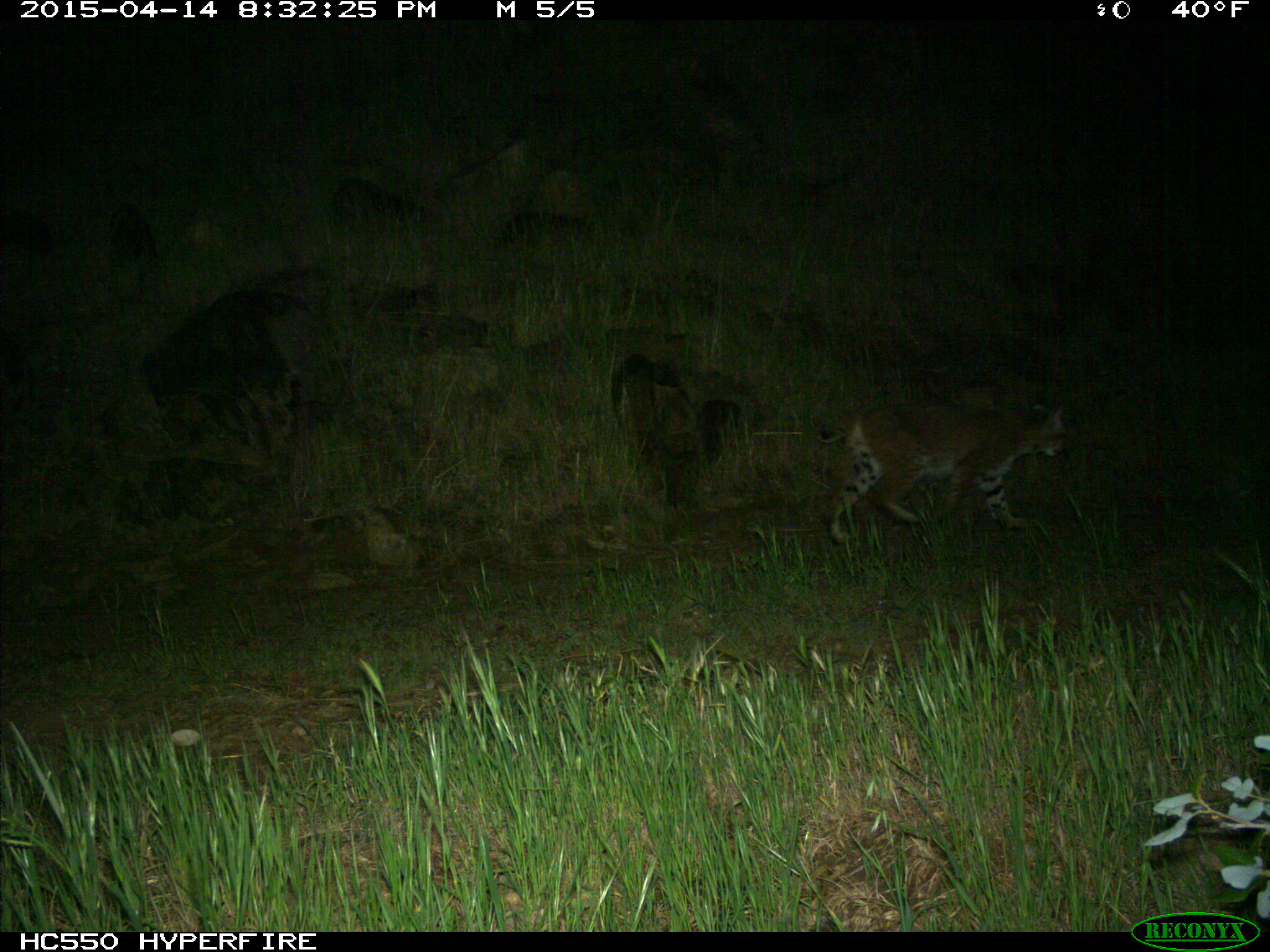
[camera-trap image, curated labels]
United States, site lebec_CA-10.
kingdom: Animalia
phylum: Chordata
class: Mammalia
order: Carnivora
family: Felidae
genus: Lynx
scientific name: Lynx rufus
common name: bobcat